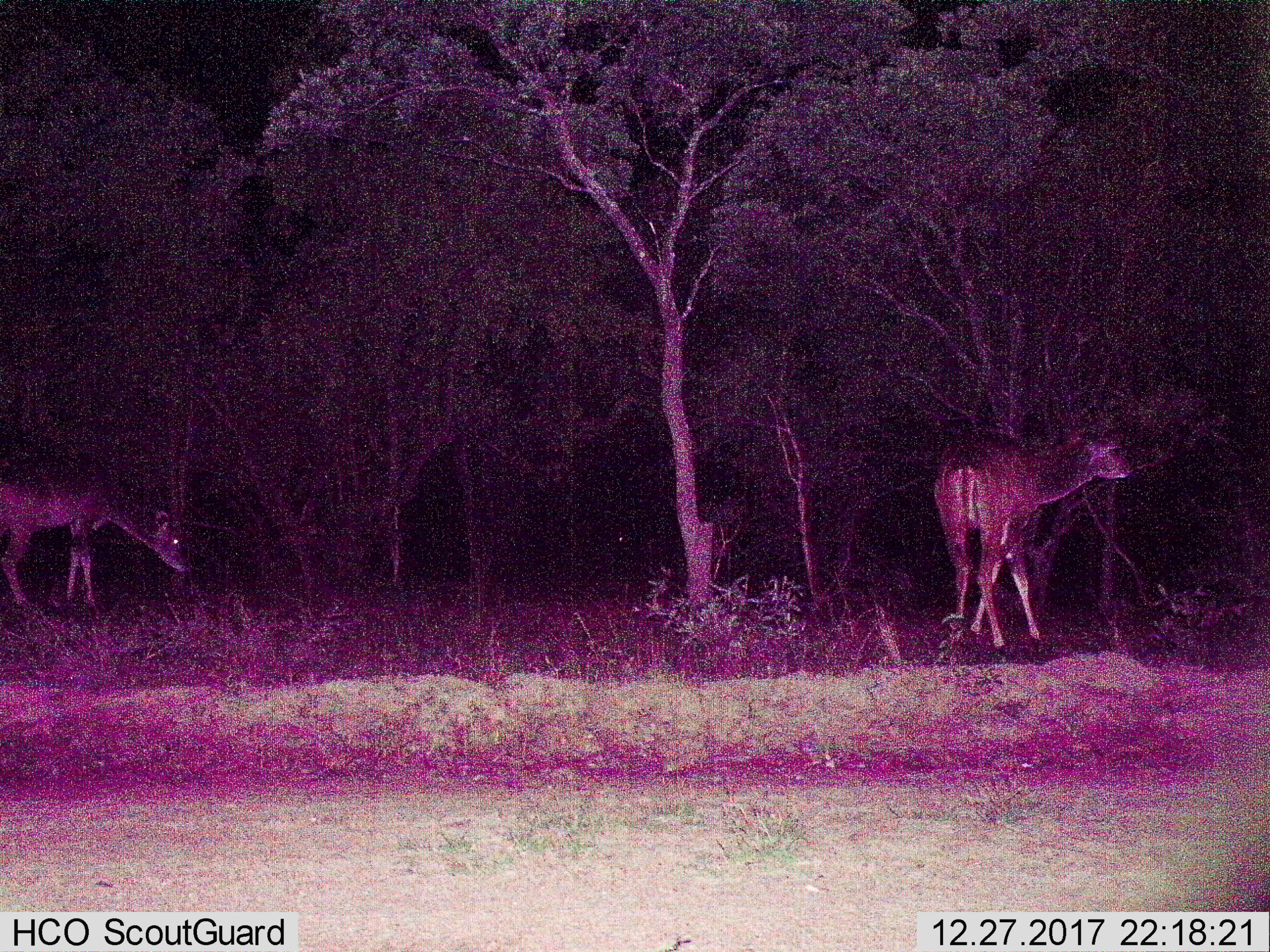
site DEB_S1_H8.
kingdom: Animalia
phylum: Chordata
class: Mammalia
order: Artiodactyla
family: Bovidae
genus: Tragelaphus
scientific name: Tragelaphus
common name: kudu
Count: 2.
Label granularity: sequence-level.